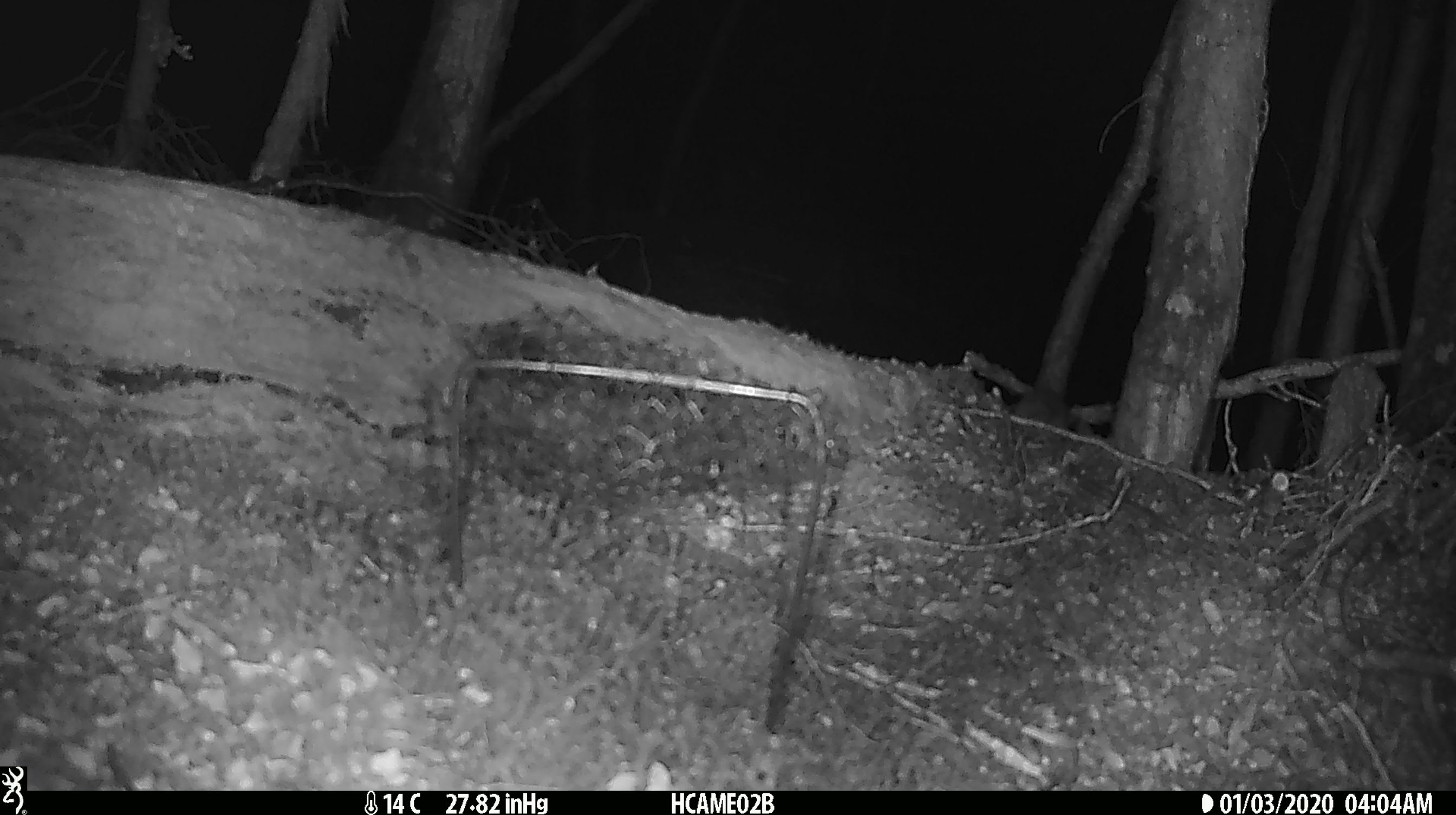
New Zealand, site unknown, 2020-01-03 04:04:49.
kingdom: Animalia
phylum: Chordata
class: Mammalia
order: Rodentia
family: Muridae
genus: Mus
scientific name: Mus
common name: mouse